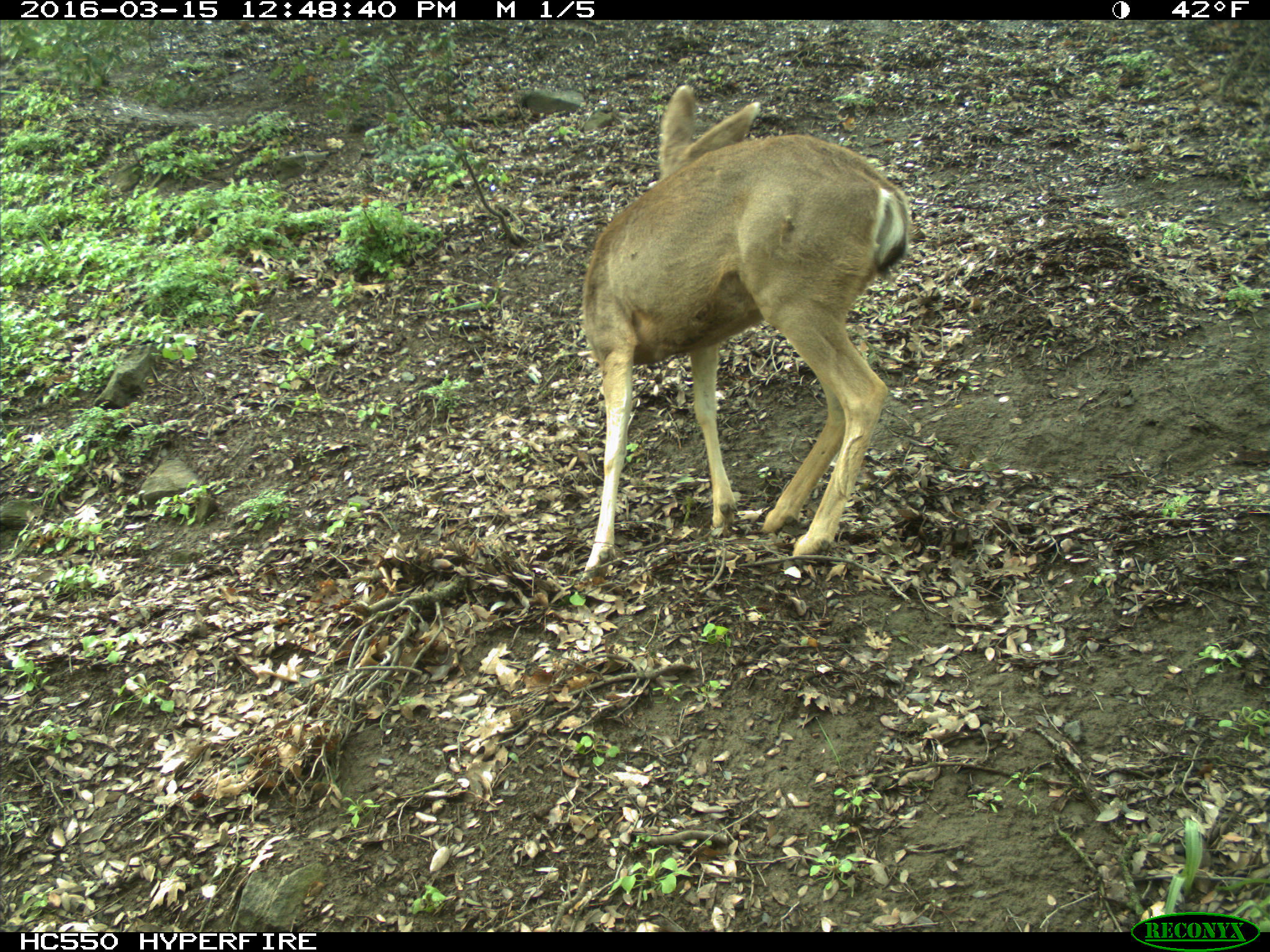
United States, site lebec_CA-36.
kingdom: Animalia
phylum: Chordata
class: Mammalia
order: Artiodactyla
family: Cervidae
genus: Odocoileus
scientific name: Odocoileus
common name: deer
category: unidentified deer